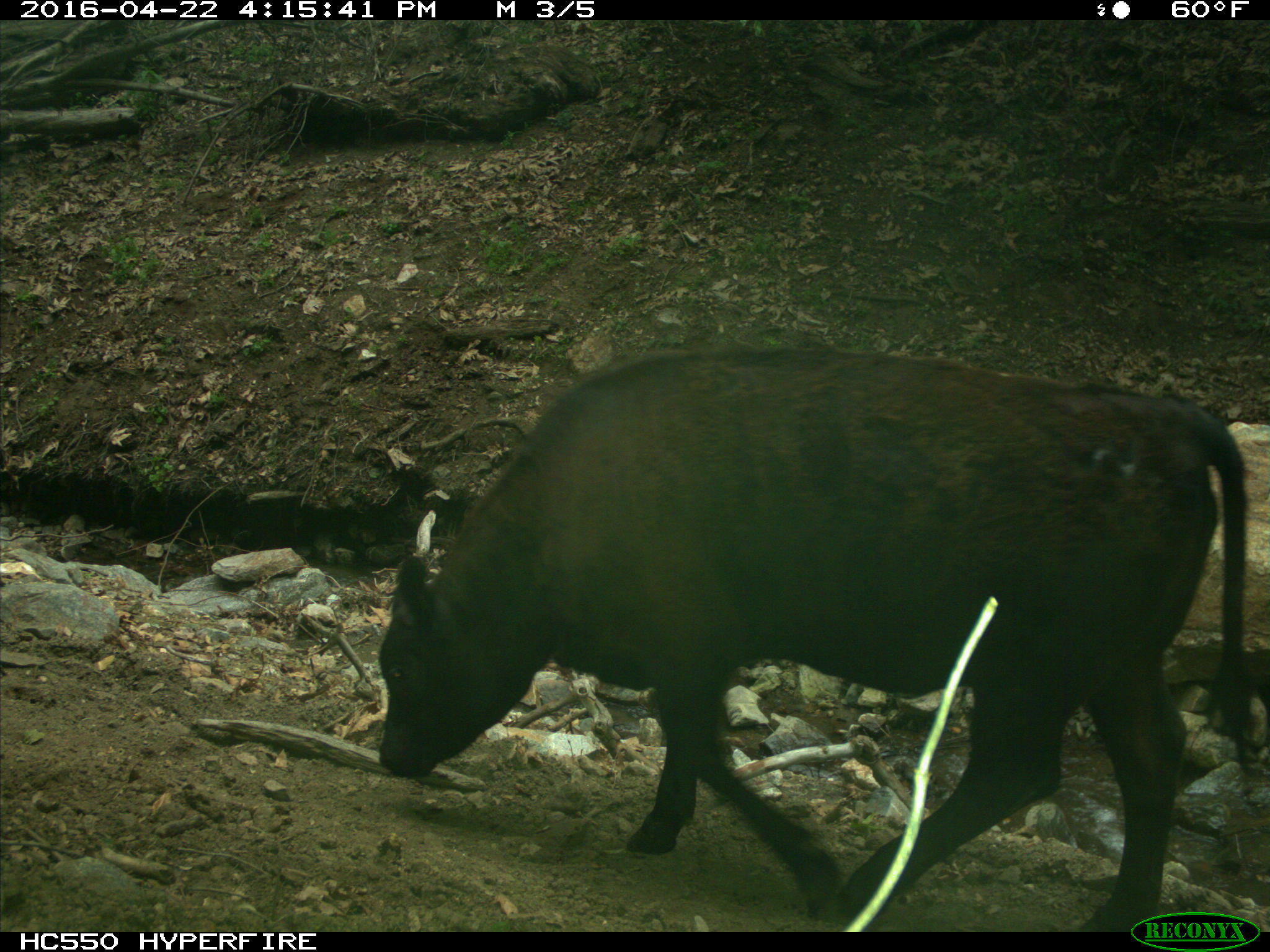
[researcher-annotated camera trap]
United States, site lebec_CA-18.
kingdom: Animalia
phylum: Chordata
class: Mammalia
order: Artiodactyla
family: Bovidae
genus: Bos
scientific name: Bos taurus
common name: domestic cow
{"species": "Bos taurus (domestic cow)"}